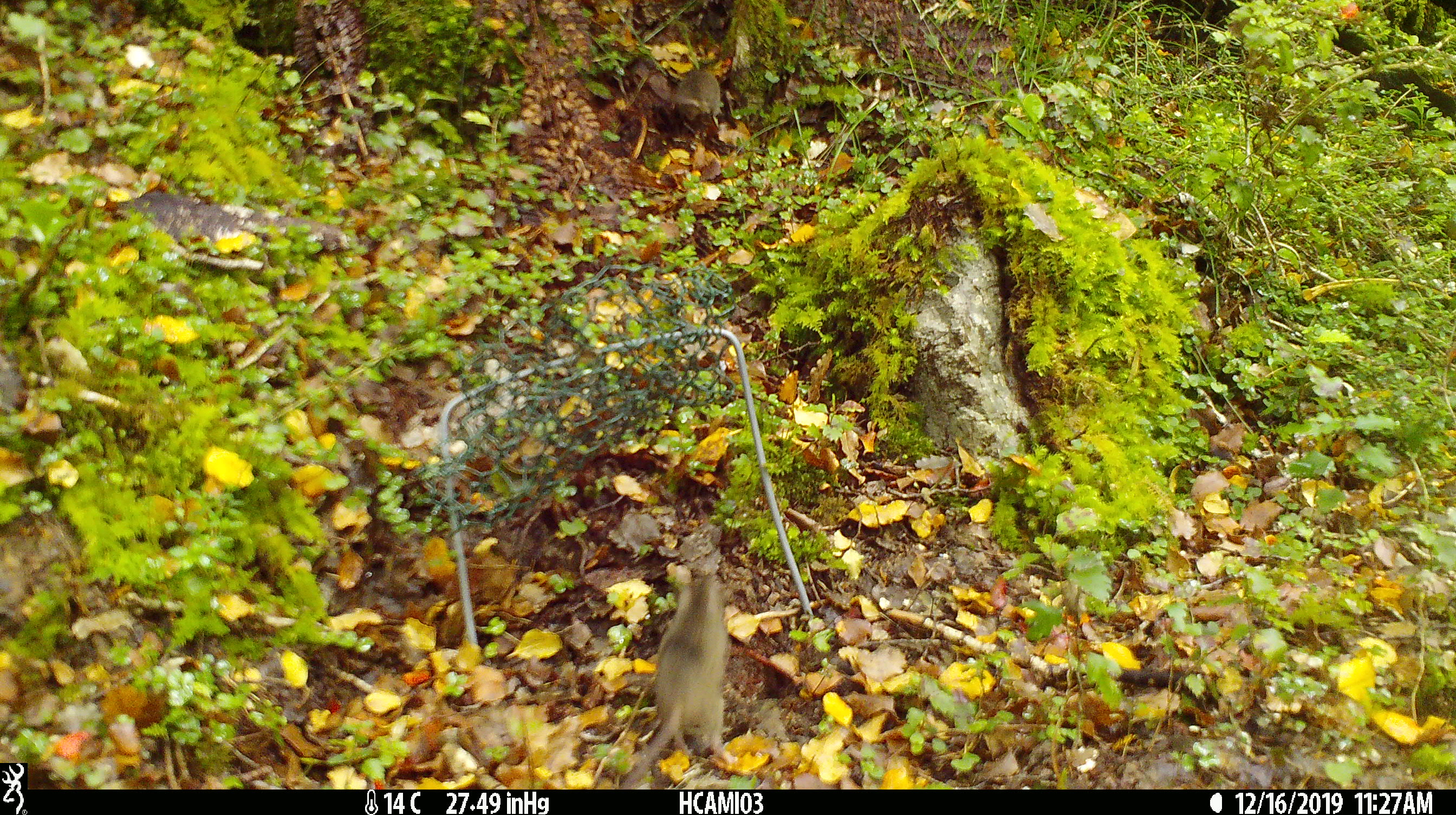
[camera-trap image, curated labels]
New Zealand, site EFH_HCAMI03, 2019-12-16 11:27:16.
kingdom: Animalia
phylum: Chordata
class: Mammalia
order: Rodentia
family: Muridae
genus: Mus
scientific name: Mus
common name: mouse